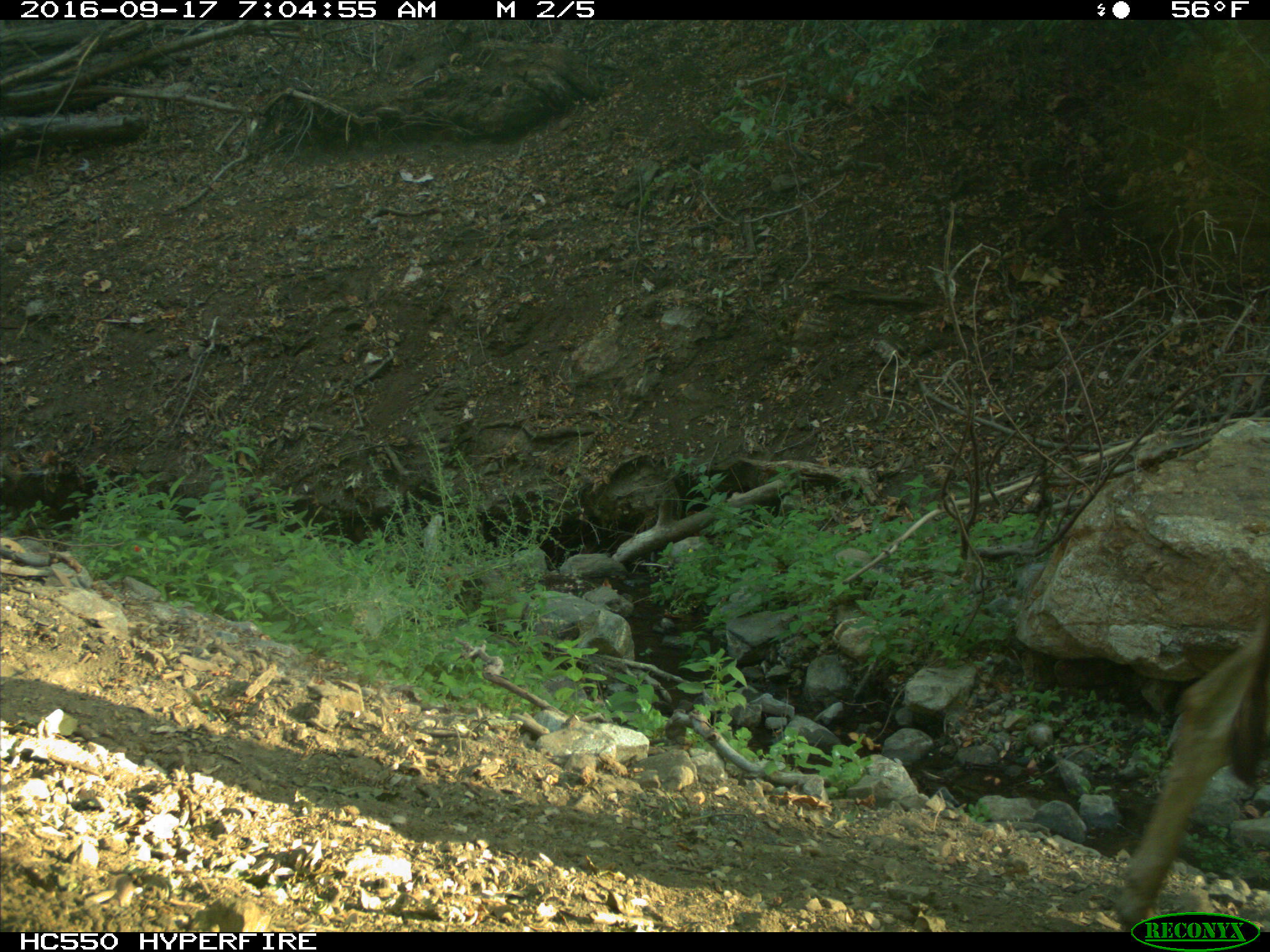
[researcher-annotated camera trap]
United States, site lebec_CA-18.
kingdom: Animalia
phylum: Chordata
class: Mammalia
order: Artiodactyla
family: Bovidae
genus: Bos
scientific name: Bos taurus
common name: domestic cow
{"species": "Bos taurus (domestic cow)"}